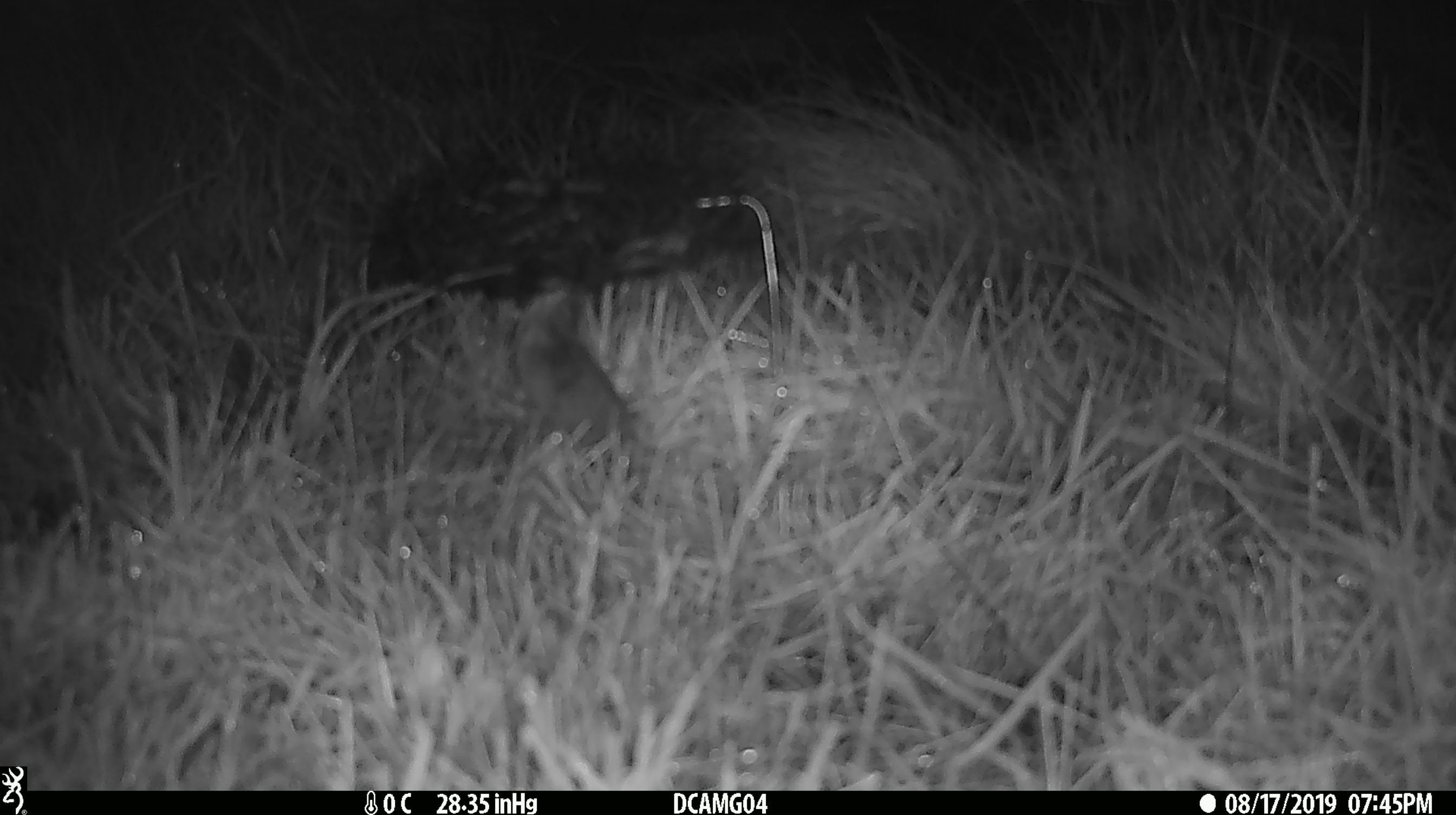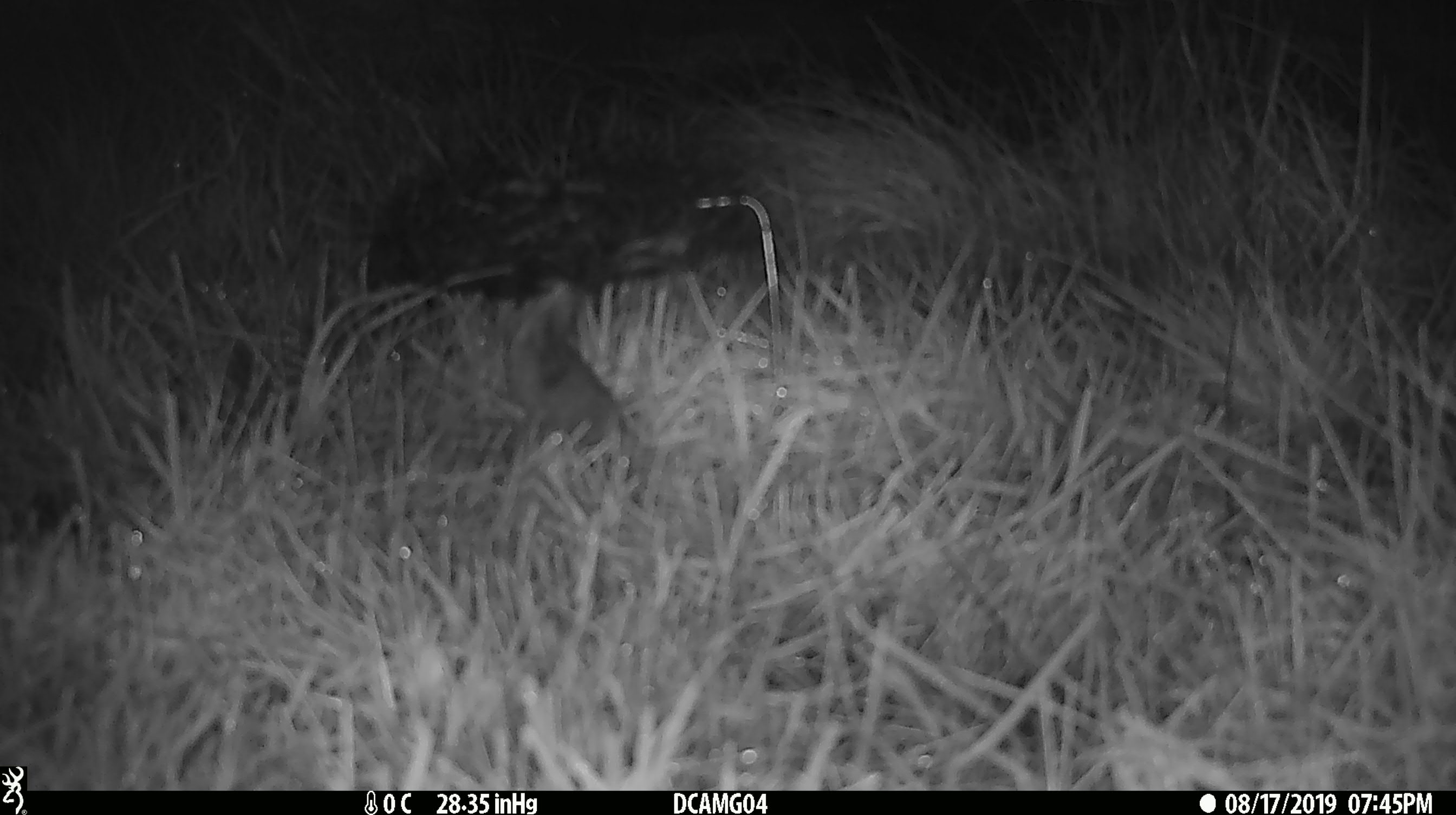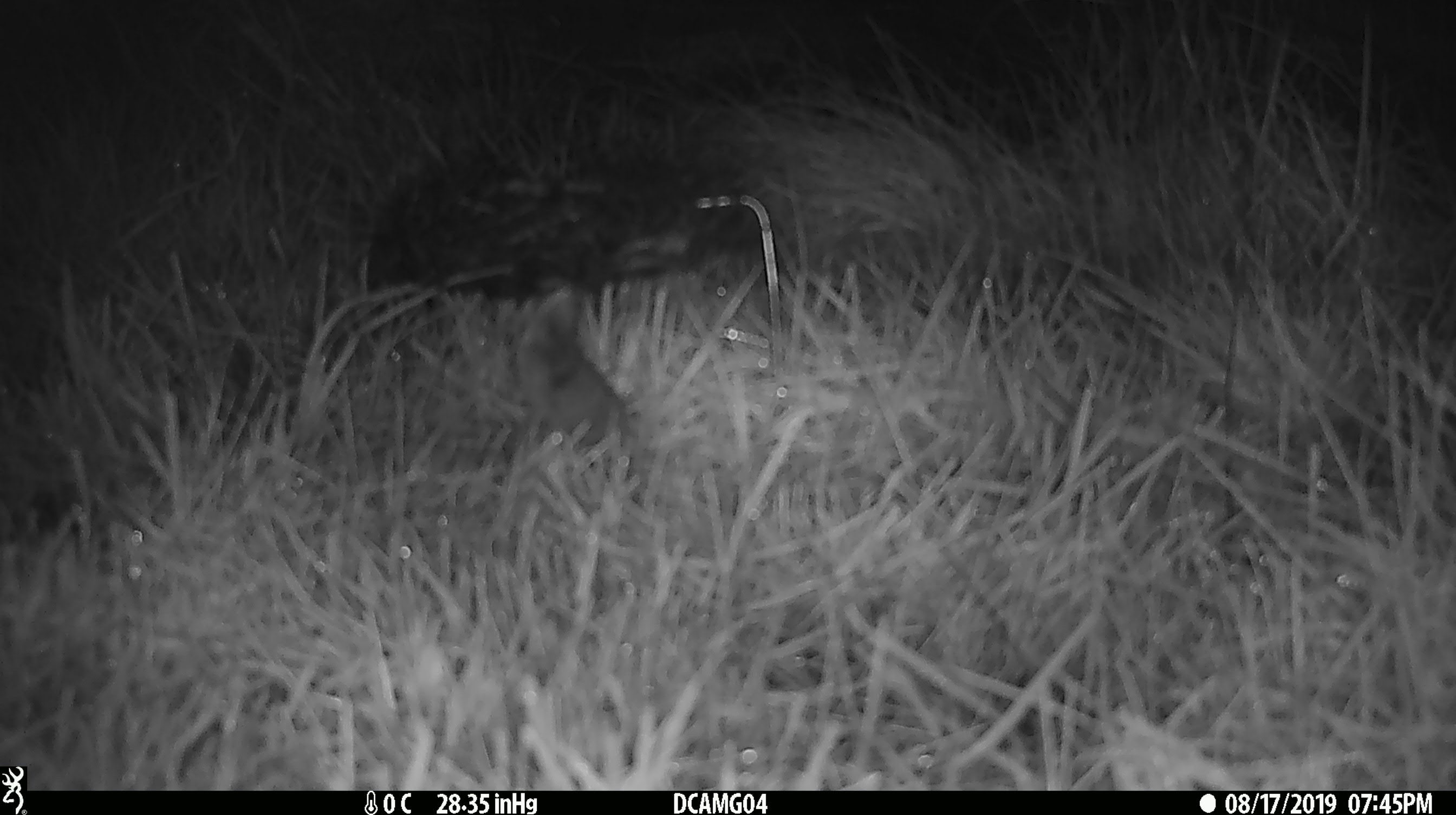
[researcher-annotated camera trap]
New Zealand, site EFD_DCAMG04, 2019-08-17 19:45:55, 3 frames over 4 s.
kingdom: Animalia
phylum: Chordata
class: Mammalia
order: Rodentia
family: Muridae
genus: Mus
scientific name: Mus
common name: mouse